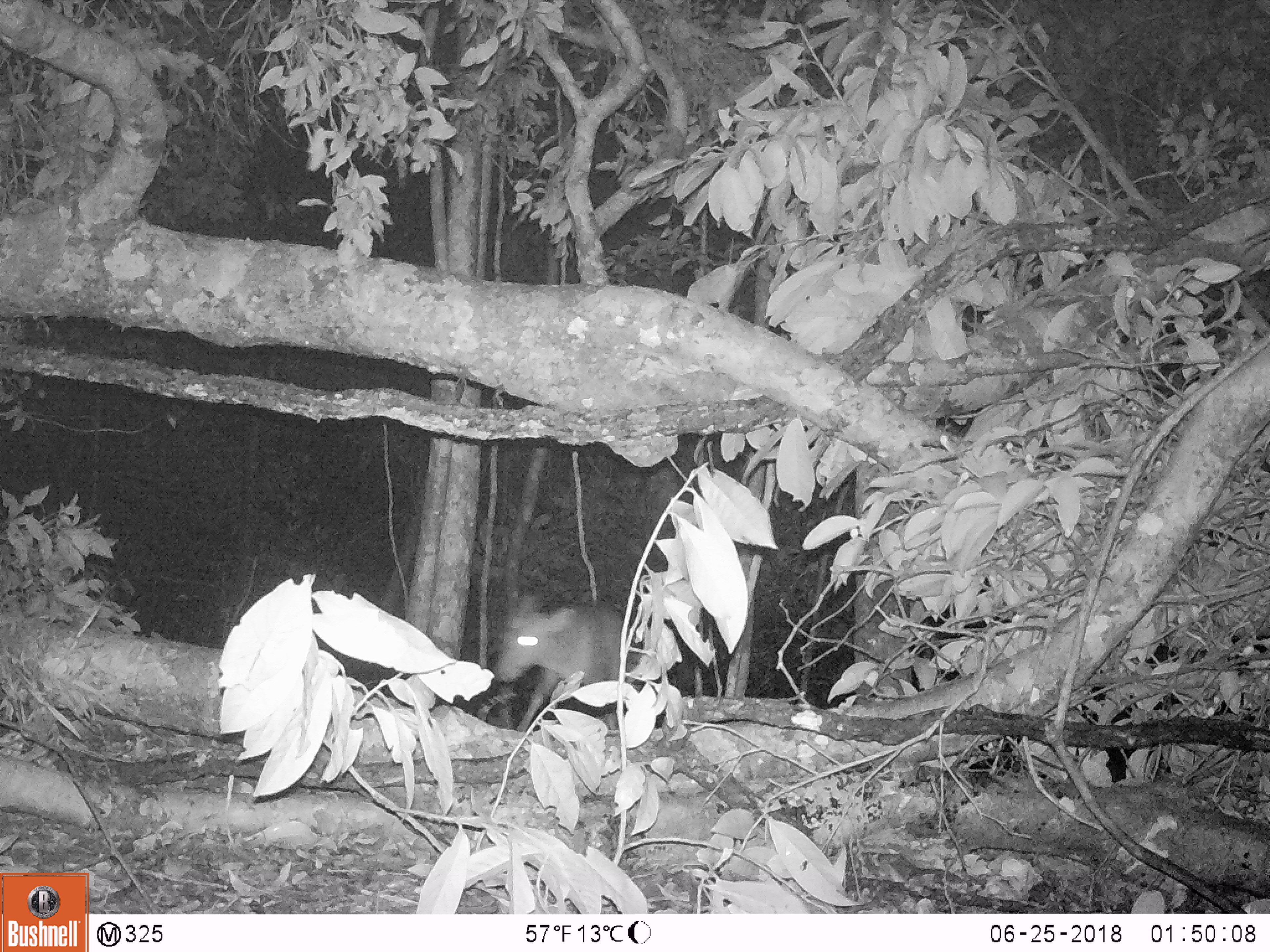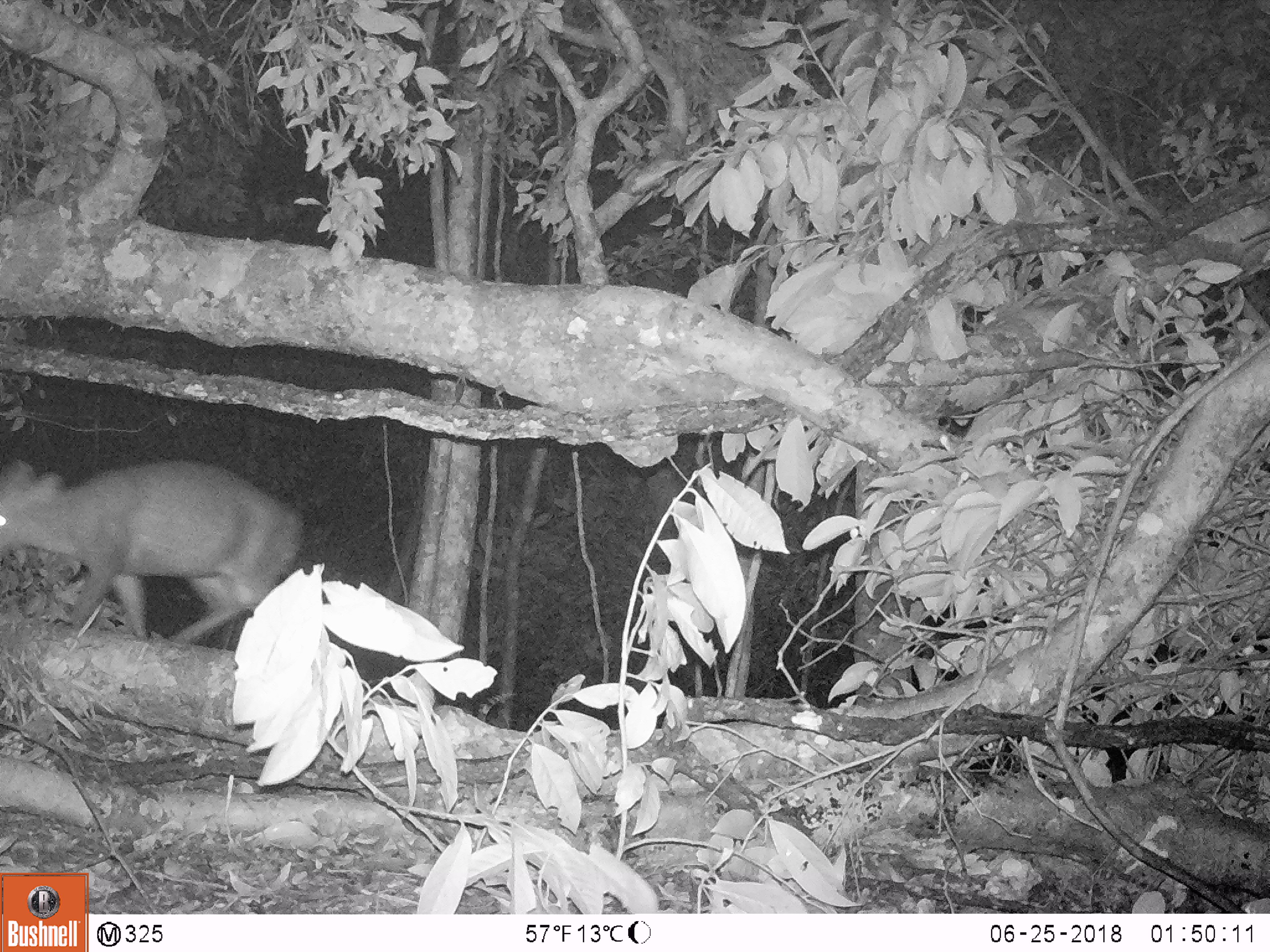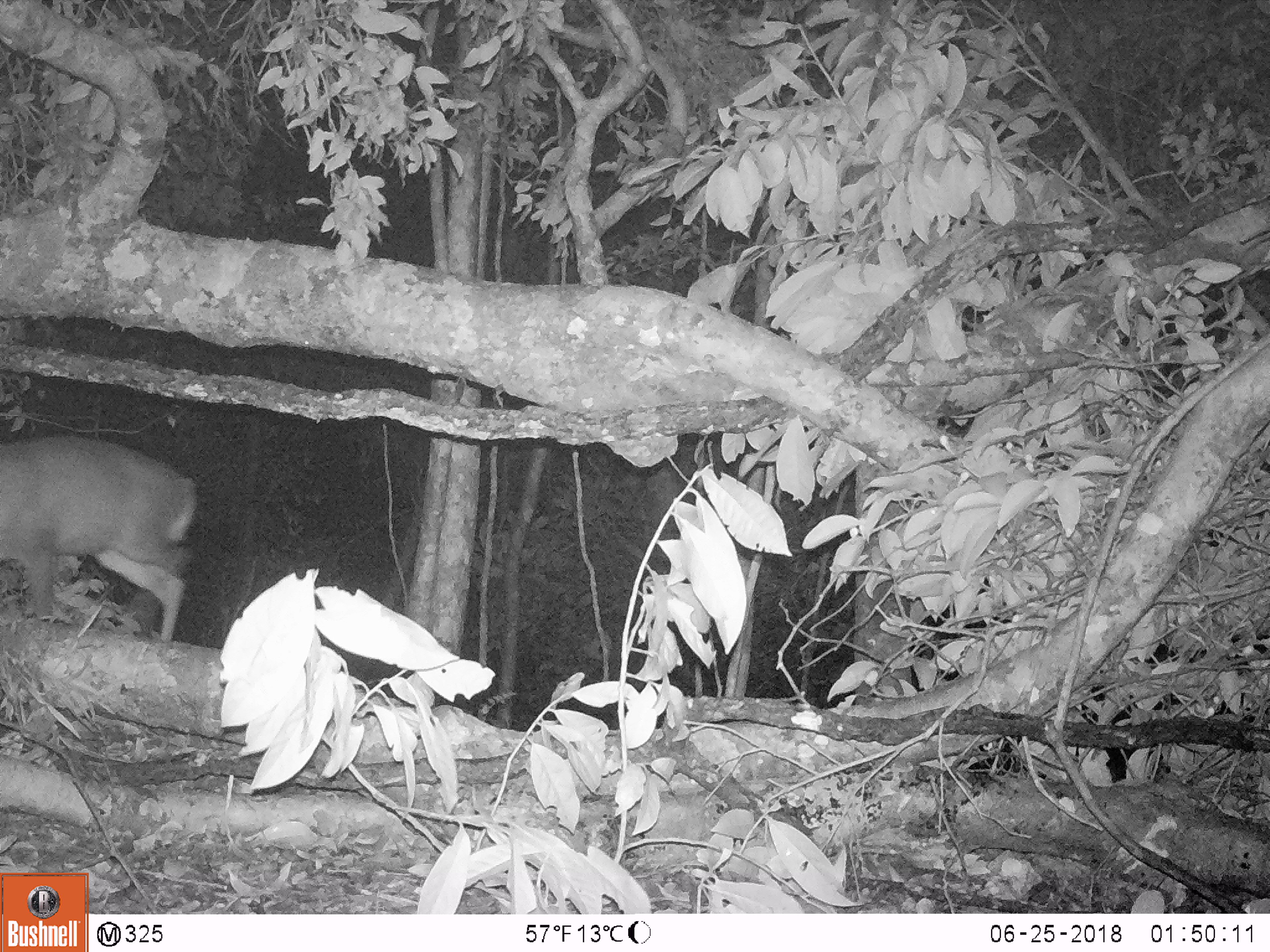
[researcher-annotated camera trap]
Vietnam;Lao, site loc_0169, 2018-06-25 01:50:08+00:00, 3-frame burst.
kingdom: Animalia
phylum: Chordata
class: Mammalia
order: Artiodactyla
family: Cervidae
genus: Muntiacus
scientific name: Muntiacus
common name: muntjacs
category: unidentified muntjac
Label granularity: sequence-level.